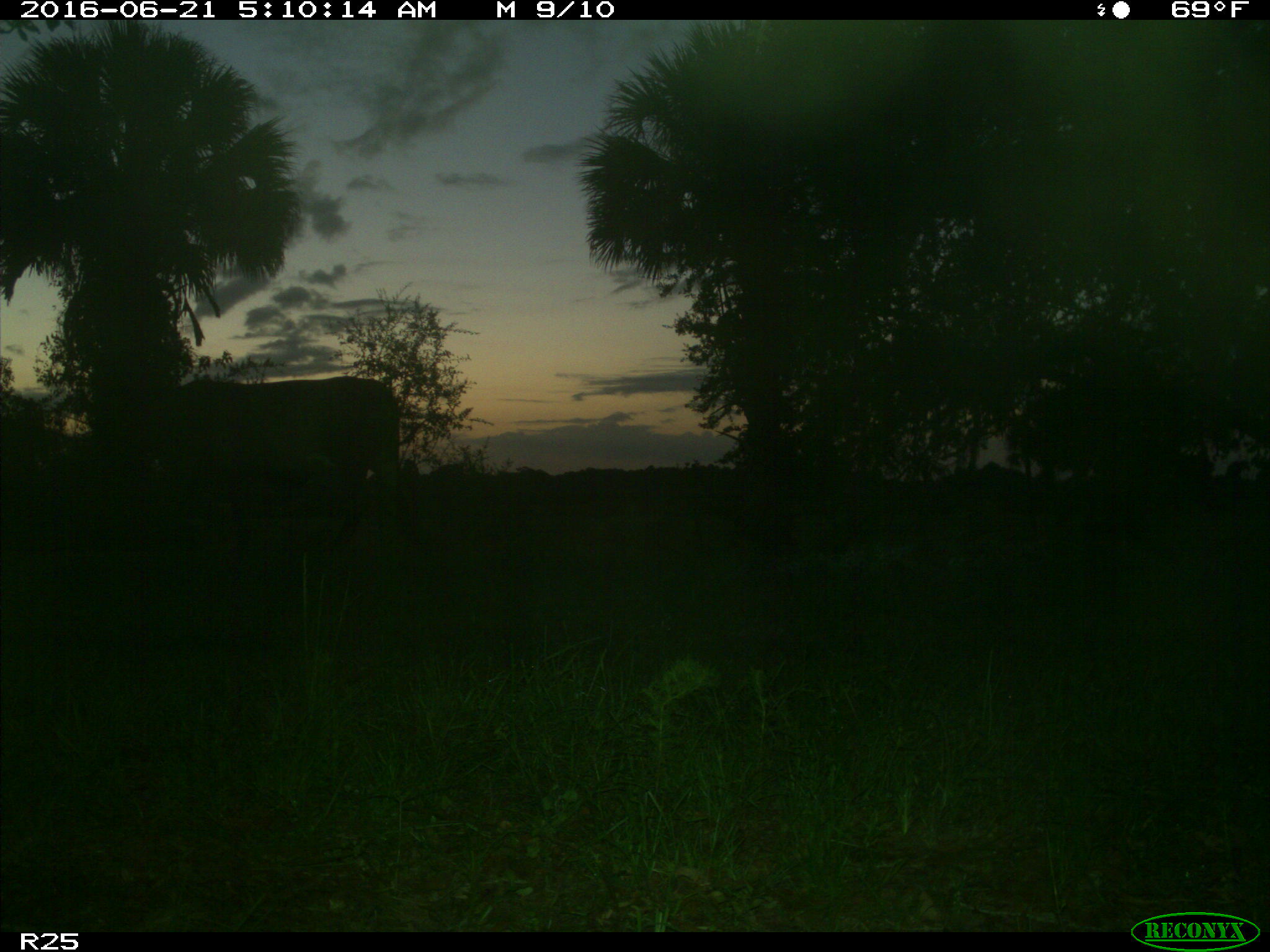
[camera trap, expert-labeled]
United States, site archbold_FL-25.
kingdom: Animalia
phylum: Chordata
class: Mammalia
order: Artiodactyla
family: Bovidae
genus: Bos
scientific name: Bos taurus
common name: domestic cow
Bos taurus (domestic cow).